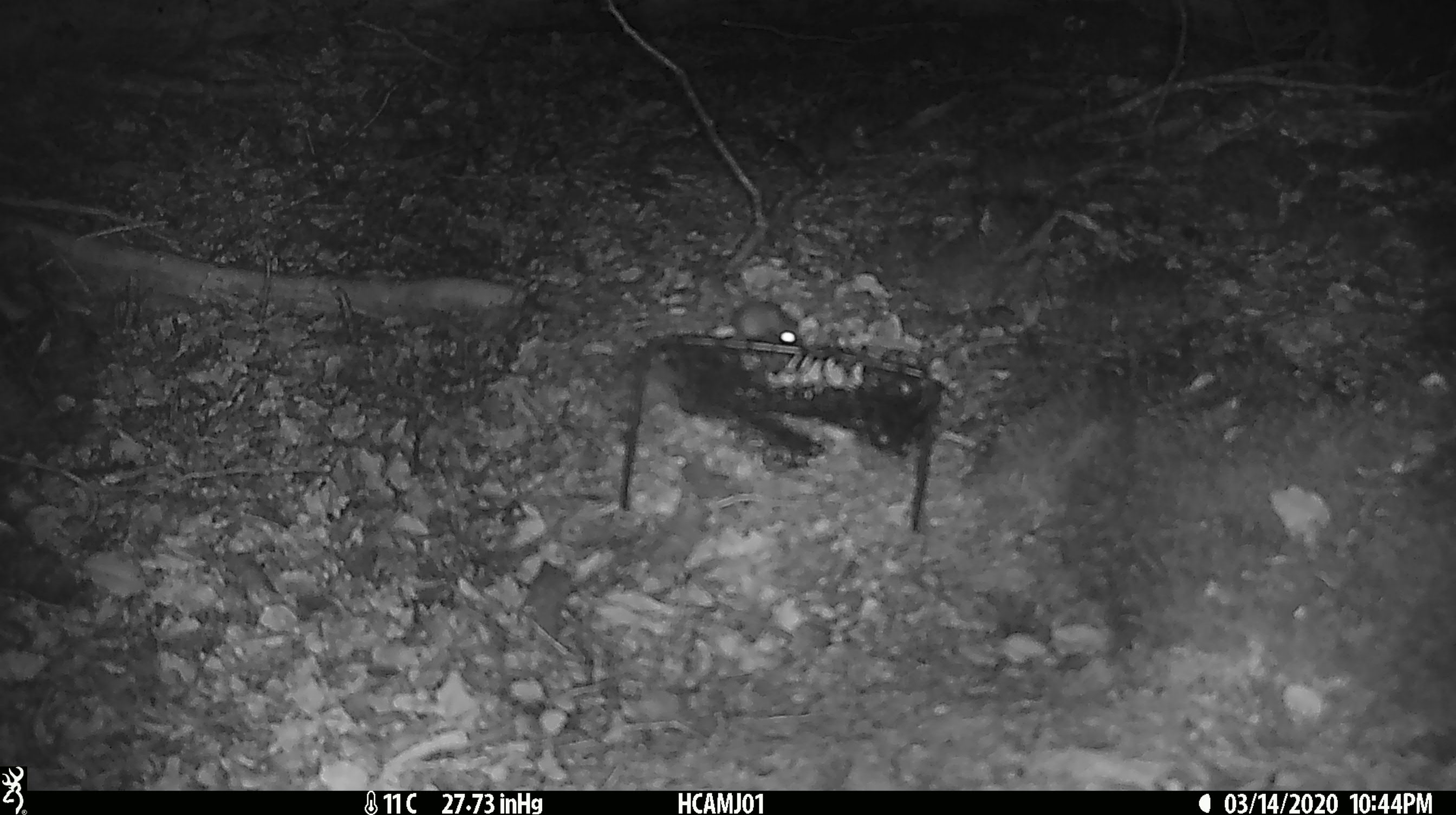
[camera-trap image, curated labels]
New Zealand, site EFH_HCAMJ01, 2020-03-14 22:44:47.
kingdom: Animalia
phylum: Chordata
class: Mammalia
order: Rodentia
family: Muridae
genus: Mus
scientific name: Mus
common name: mouse